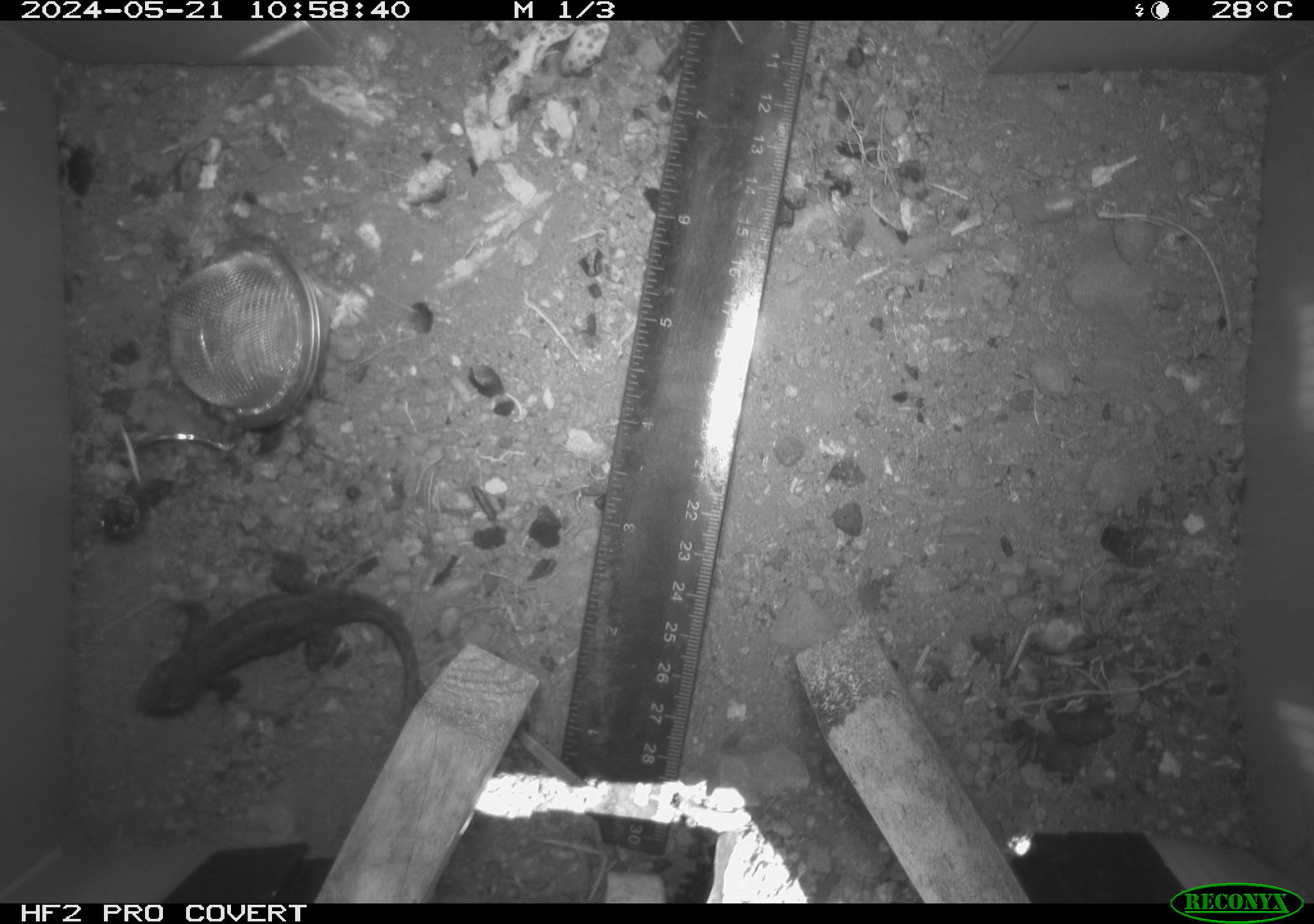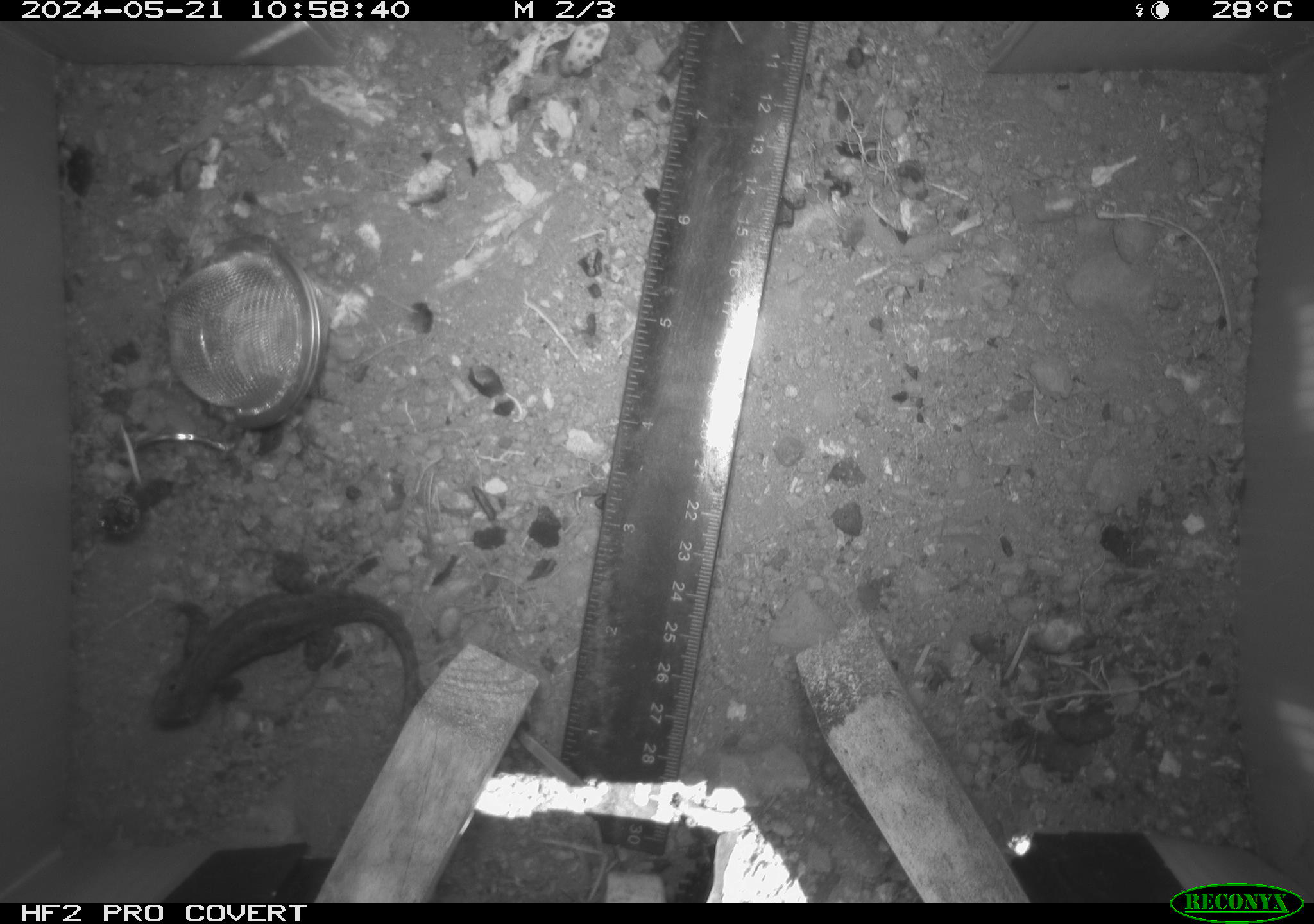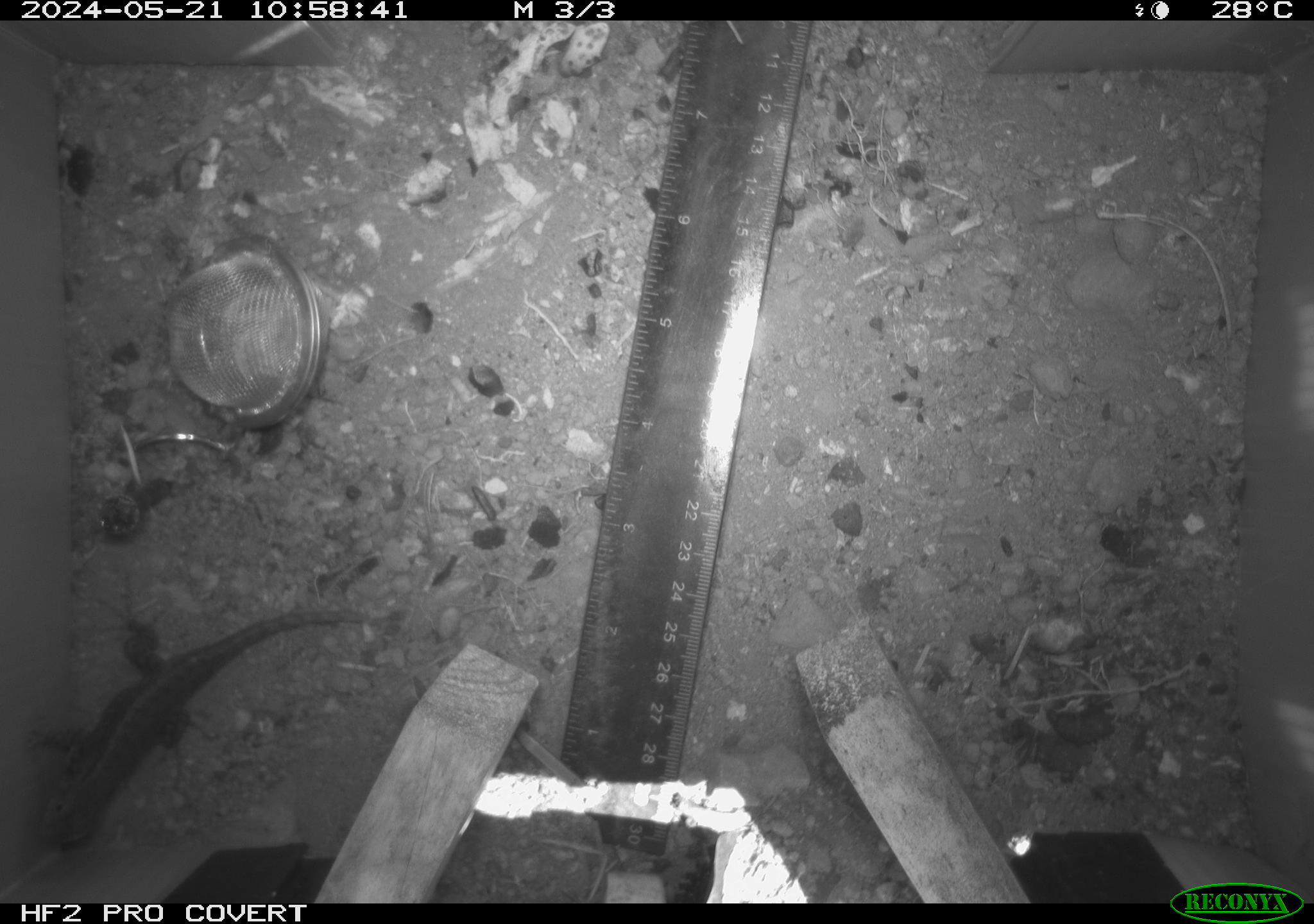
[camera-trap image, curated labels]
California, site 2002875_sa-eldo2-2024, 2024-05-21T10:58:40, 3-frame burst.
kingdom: Animalia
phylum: Chordata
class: Reptilia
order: Squamata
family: Phrynosomatidae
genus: Sceloporus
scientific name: Sceloporus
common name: spiny lizards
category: sceloporus species